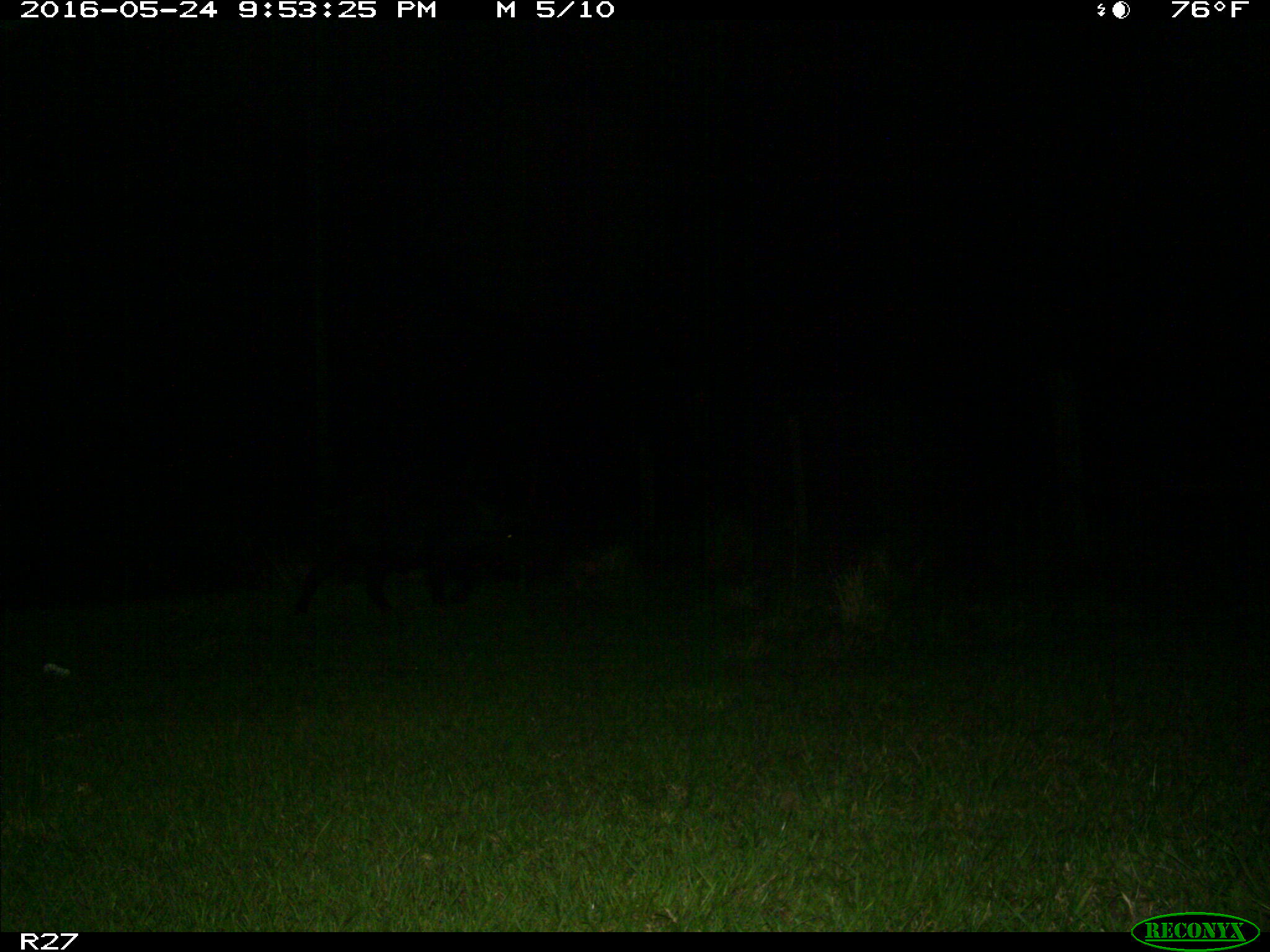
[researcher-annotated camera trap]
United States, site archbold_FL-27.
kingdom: Animalia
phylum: Chordata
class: Mammalia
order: Artiodactyla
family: Suidae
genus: Sus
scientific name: Sus scrofa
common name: wild boar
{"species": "Sus scrofa (wild boar)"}